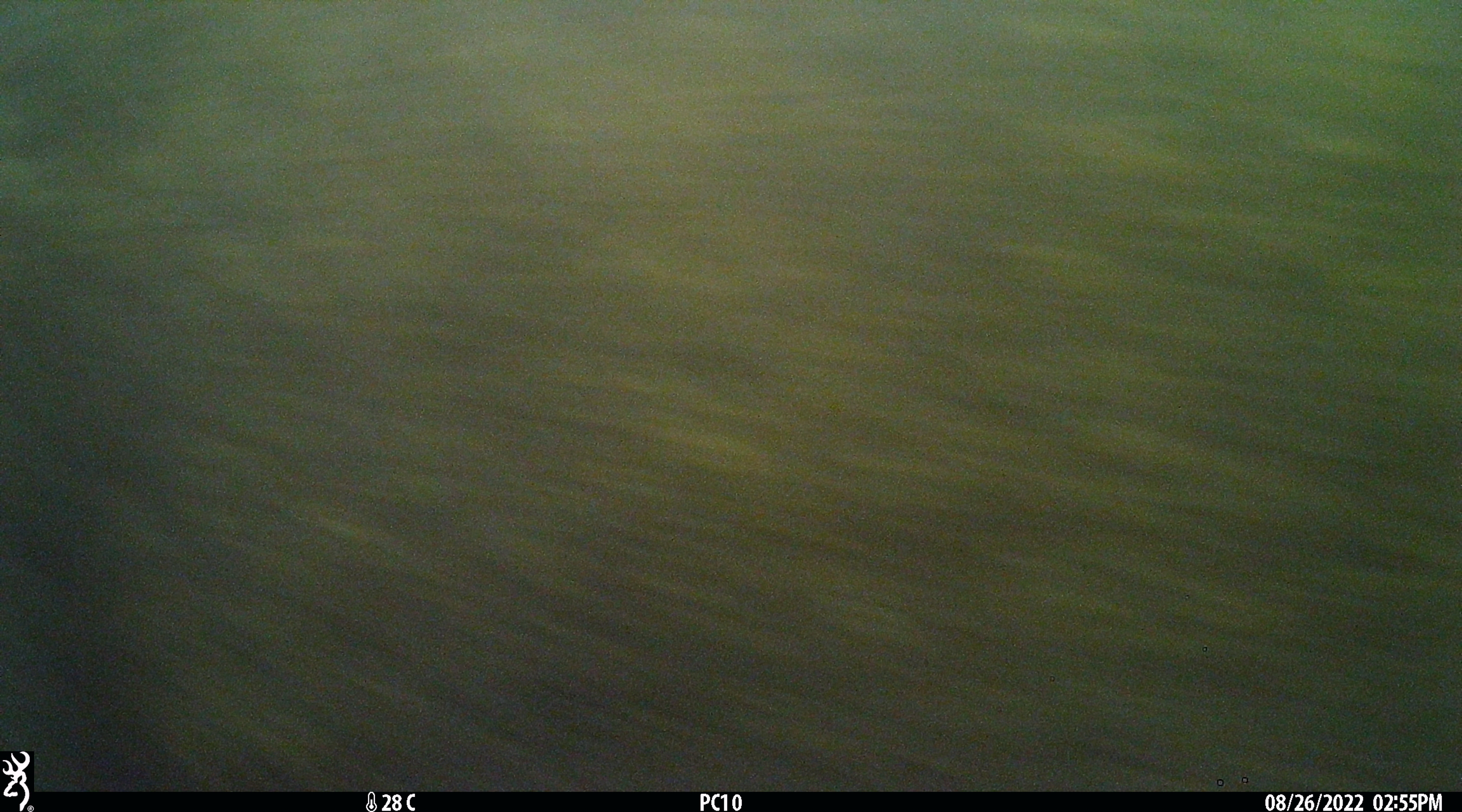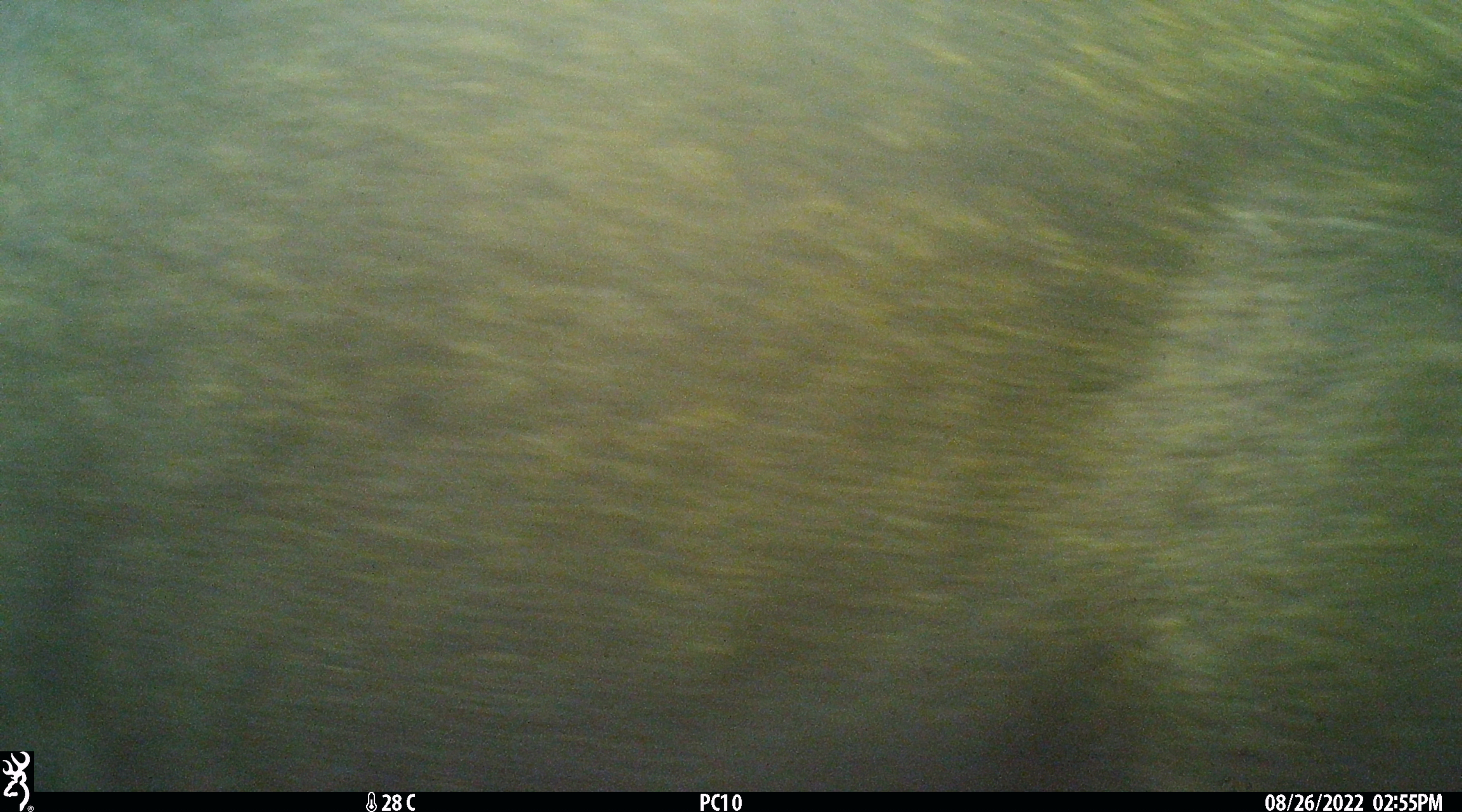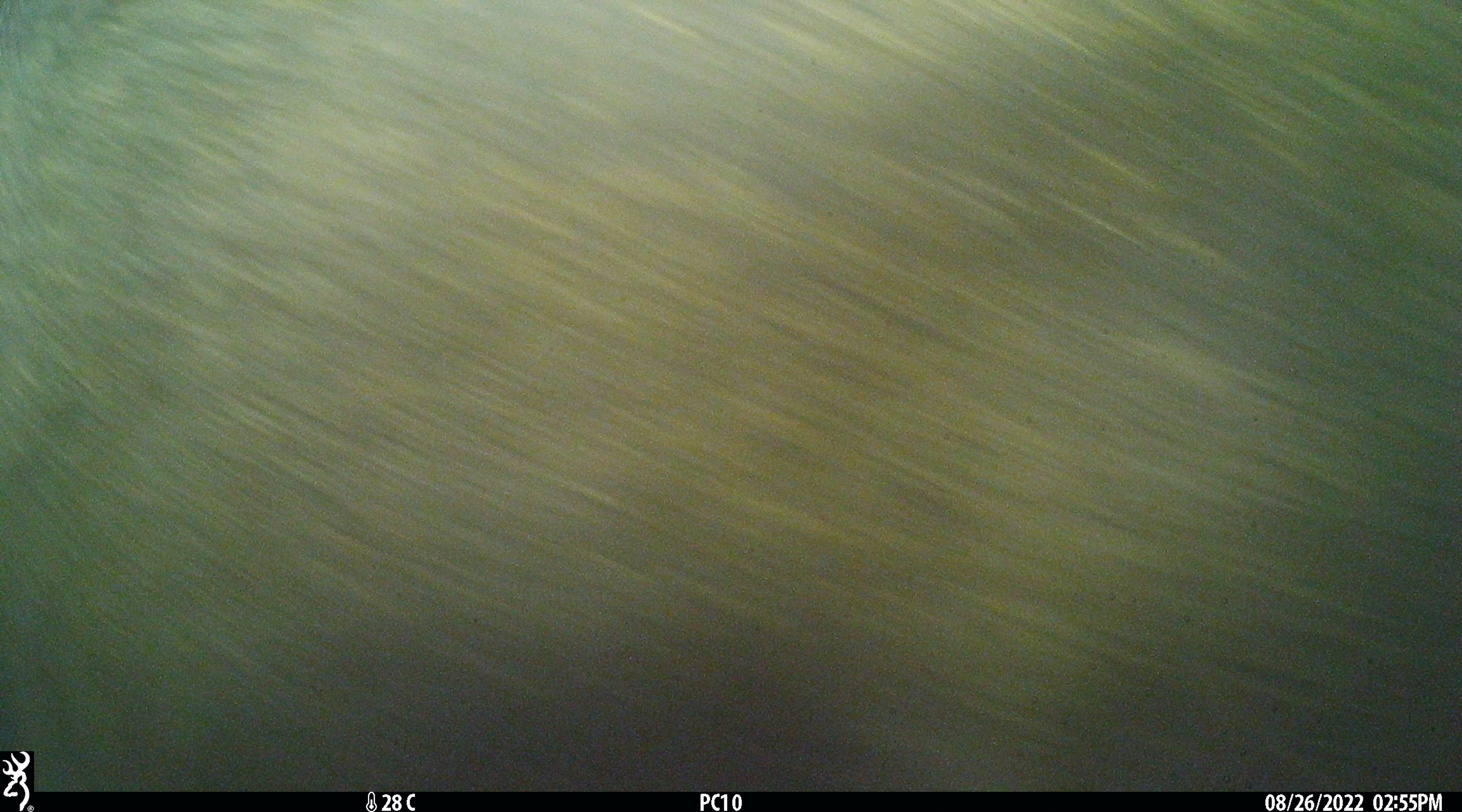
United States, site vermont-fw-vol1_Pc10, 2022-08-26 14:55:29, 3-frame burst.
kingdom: Animalia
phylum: Chordata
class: Mammalia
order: Artiodactyla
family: Cervidae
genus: Alces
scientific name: Alces alces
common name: moose